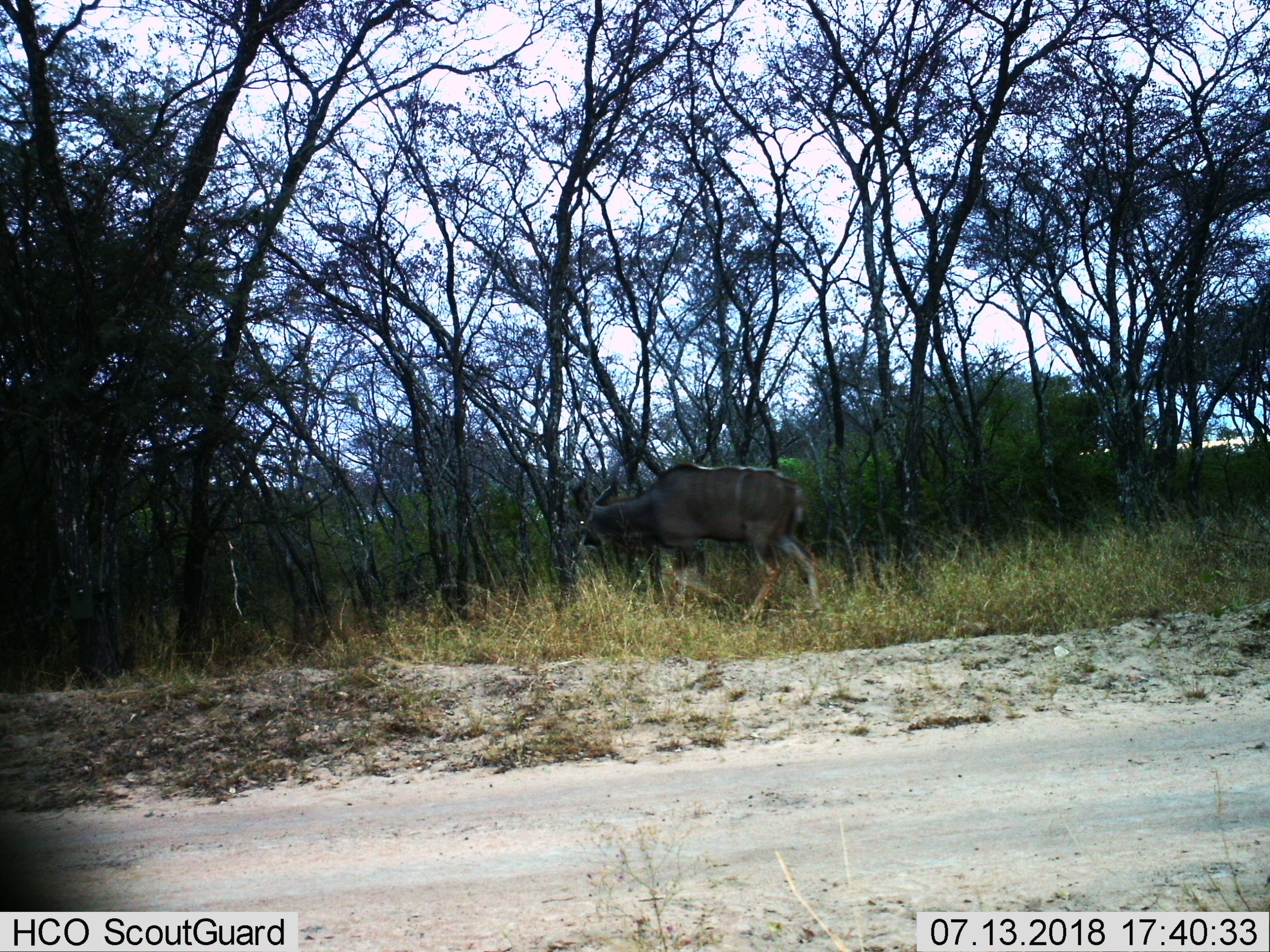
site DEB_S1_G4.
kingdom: Animalia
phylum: Chordata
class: Mammalia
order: Artiodactyla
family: Bovidae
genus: Tragelaphus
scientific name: Tragelaphus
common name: kudu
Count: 1.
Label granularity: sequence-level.